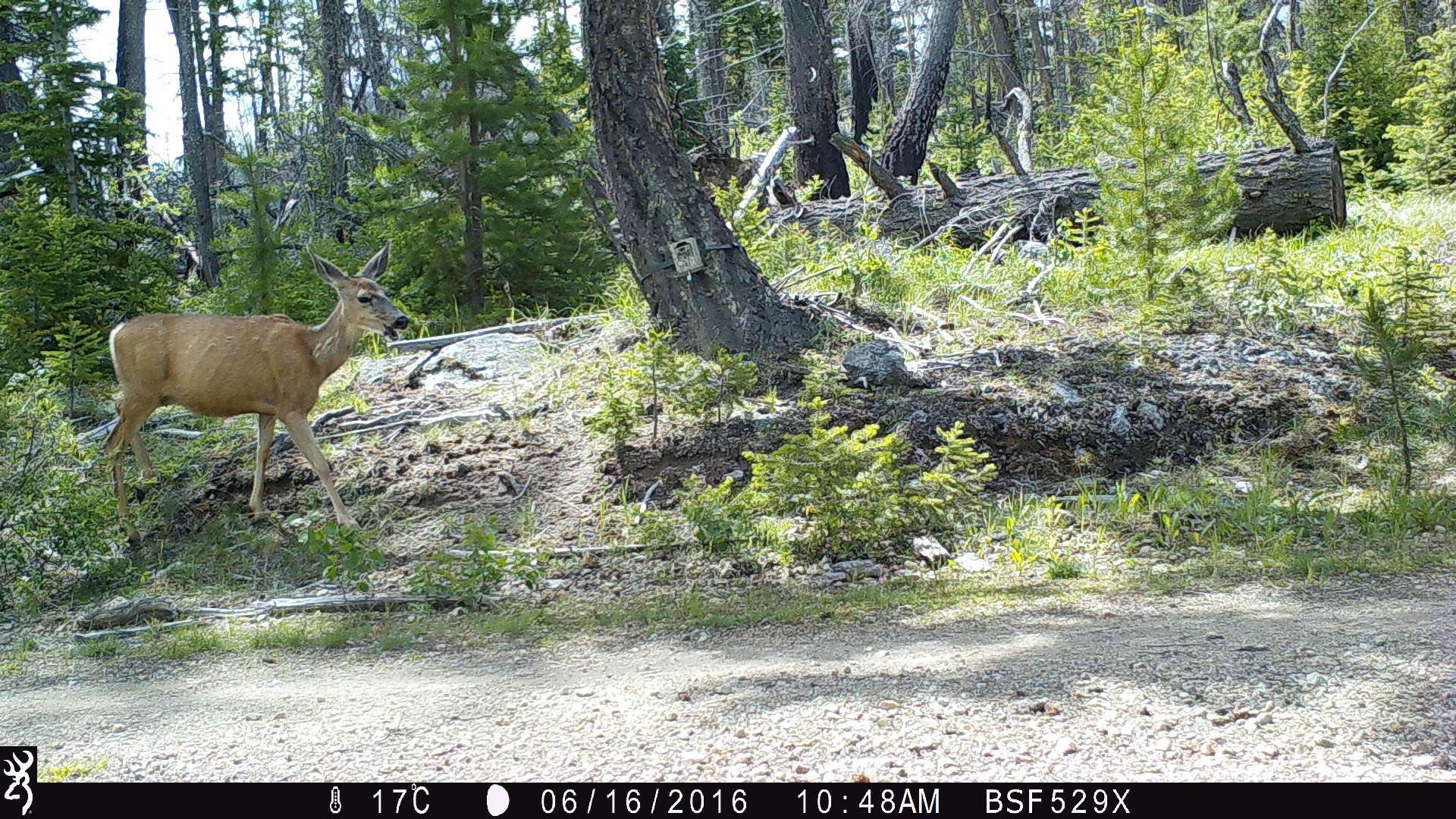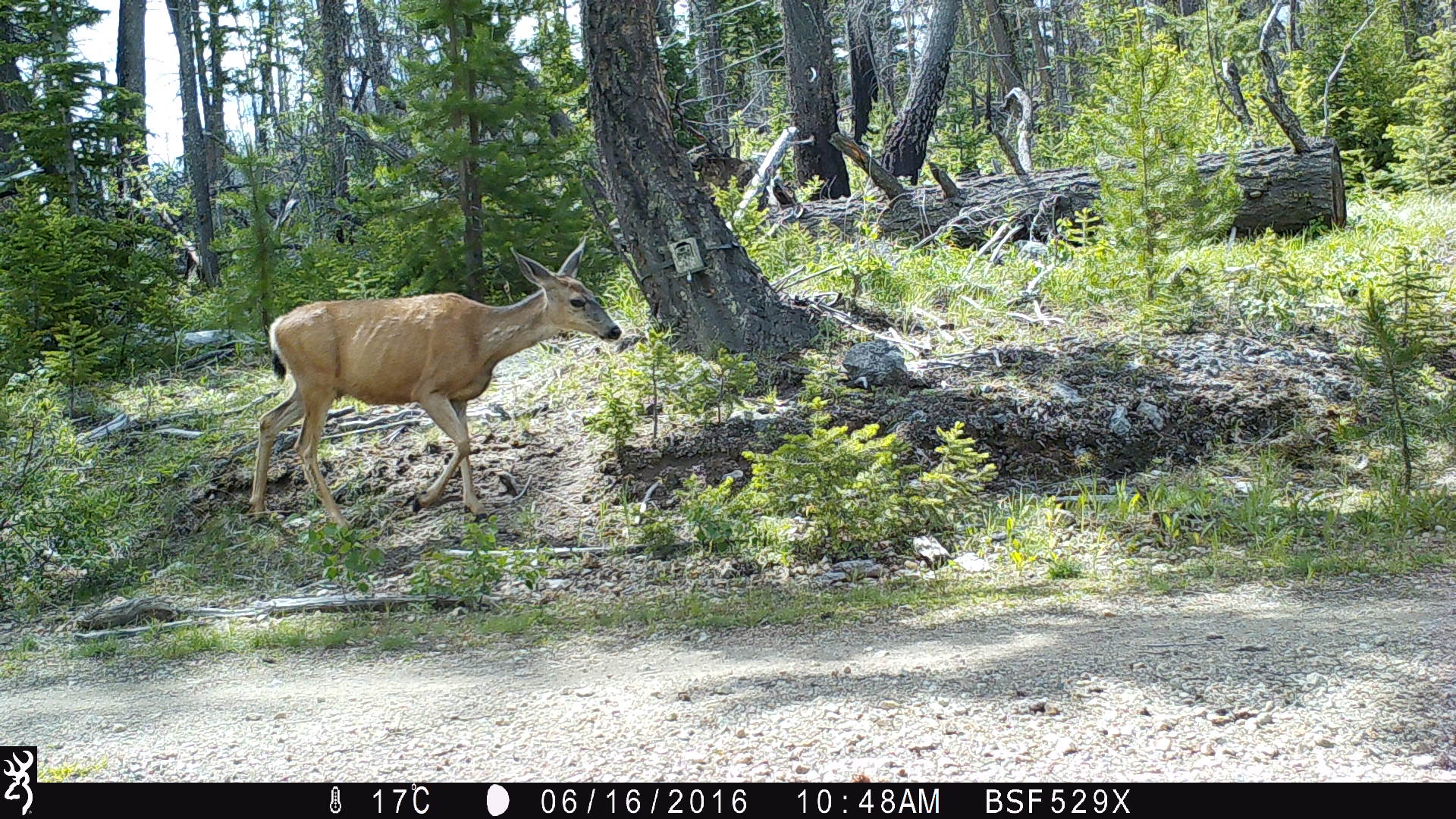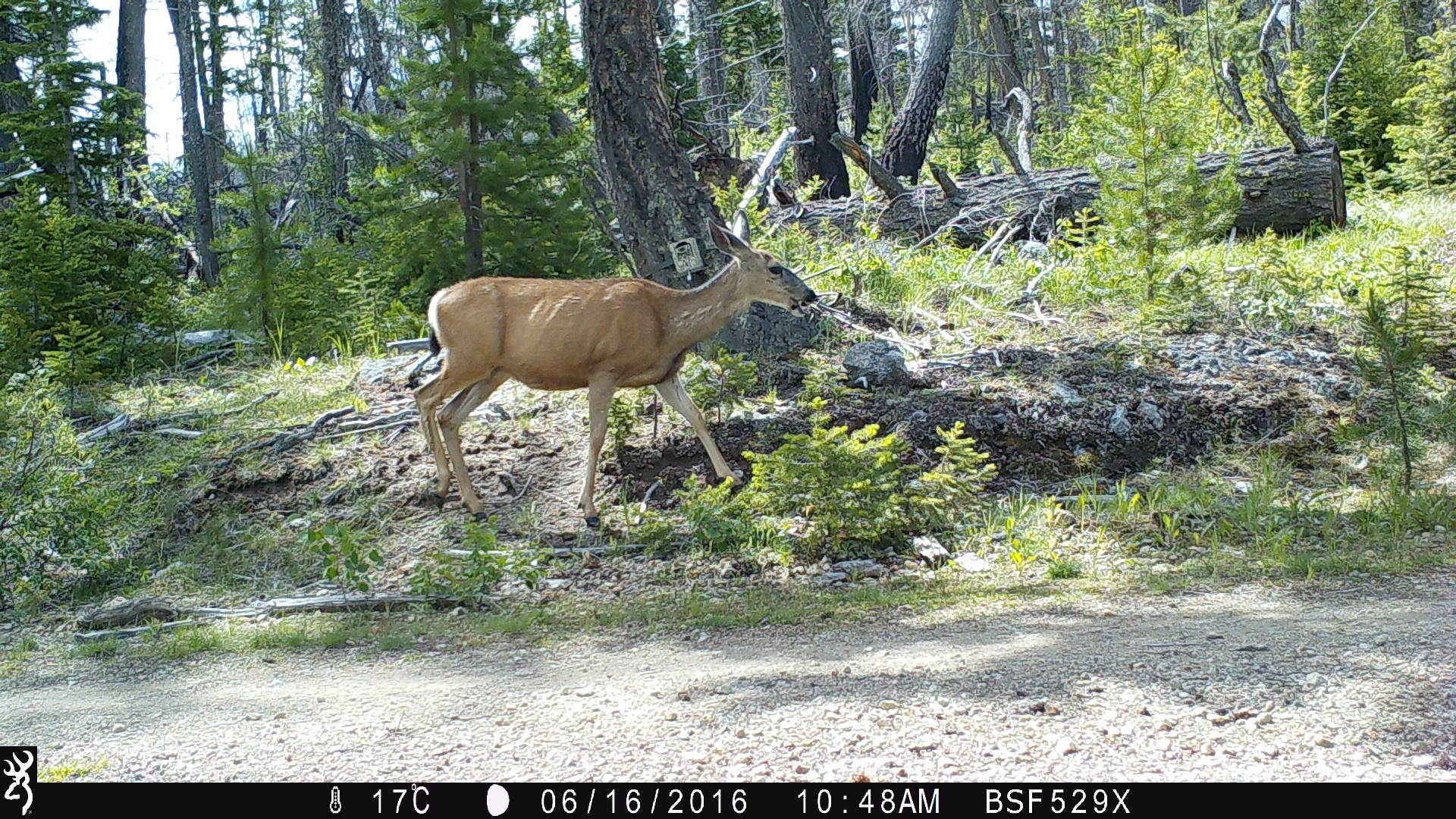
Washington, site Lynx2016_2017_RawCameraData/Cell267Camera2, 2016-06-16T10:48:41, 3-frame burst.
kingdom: Animalia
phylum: Chordata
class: Mammalia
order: Artiodactyla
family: Cervidae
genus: Odocoileus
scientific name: Odocoileus hemionus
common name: mule deer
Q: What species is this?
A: Odocoileus hemionus (mule deer).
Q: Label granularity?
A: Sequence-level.